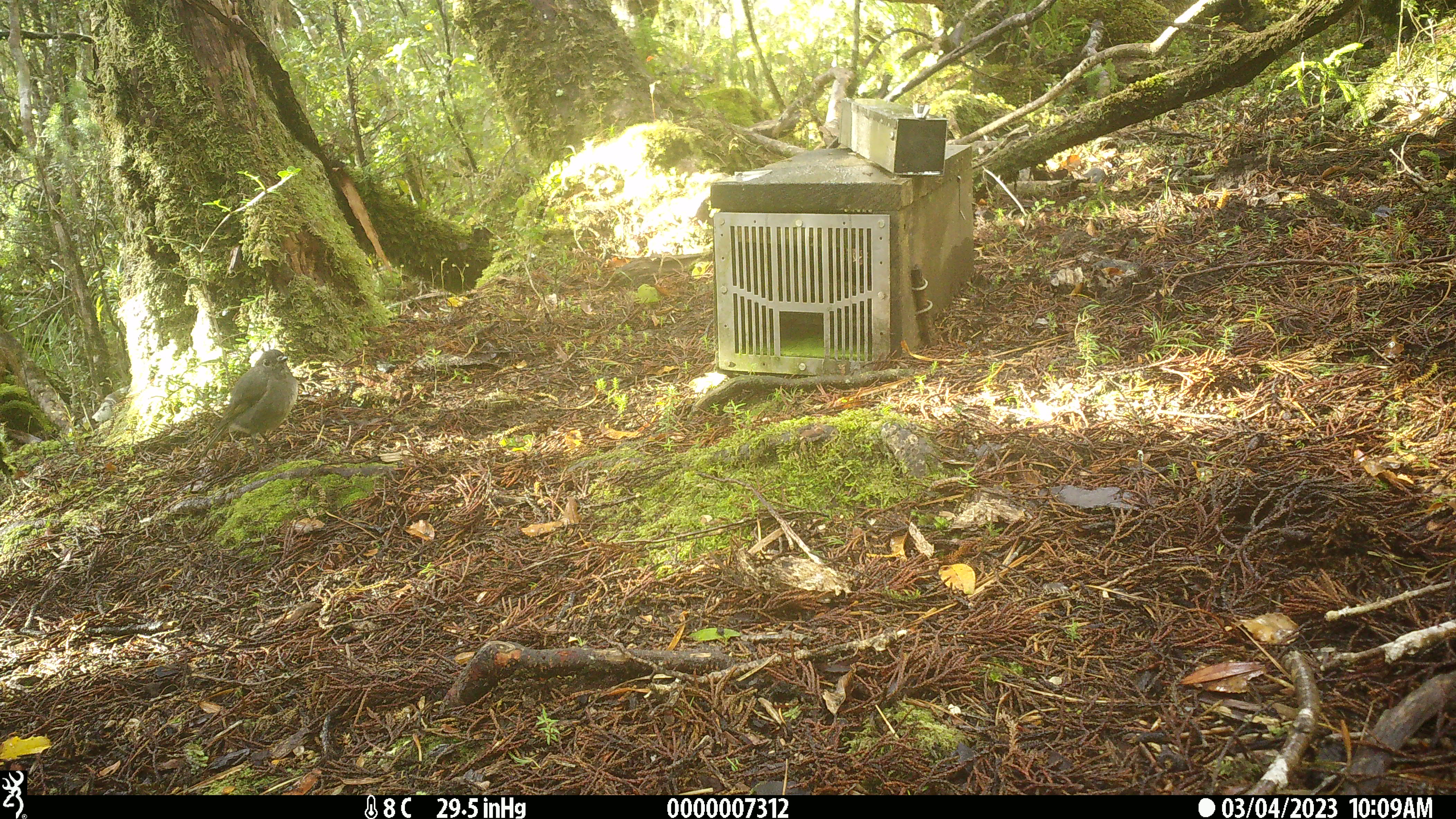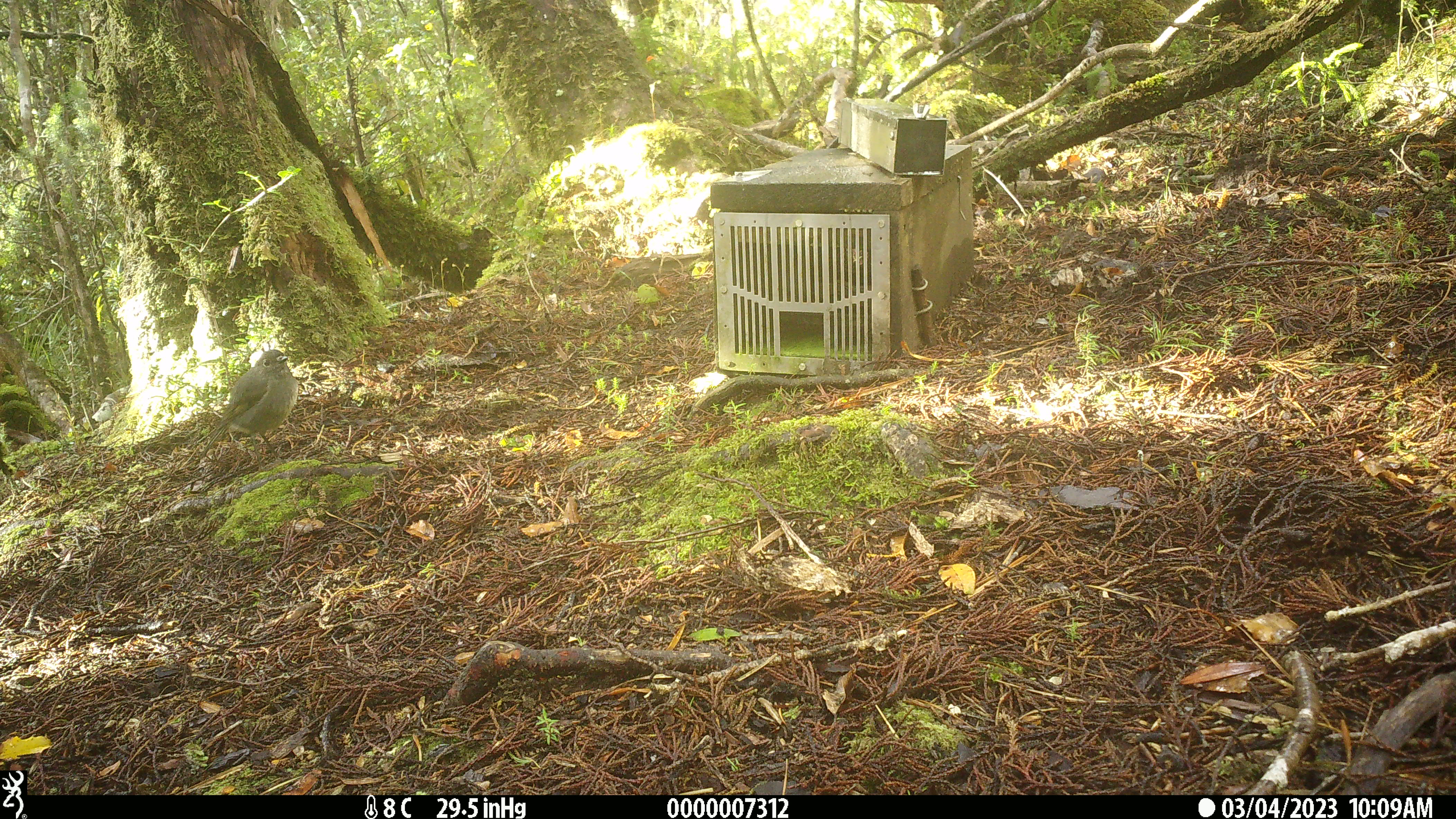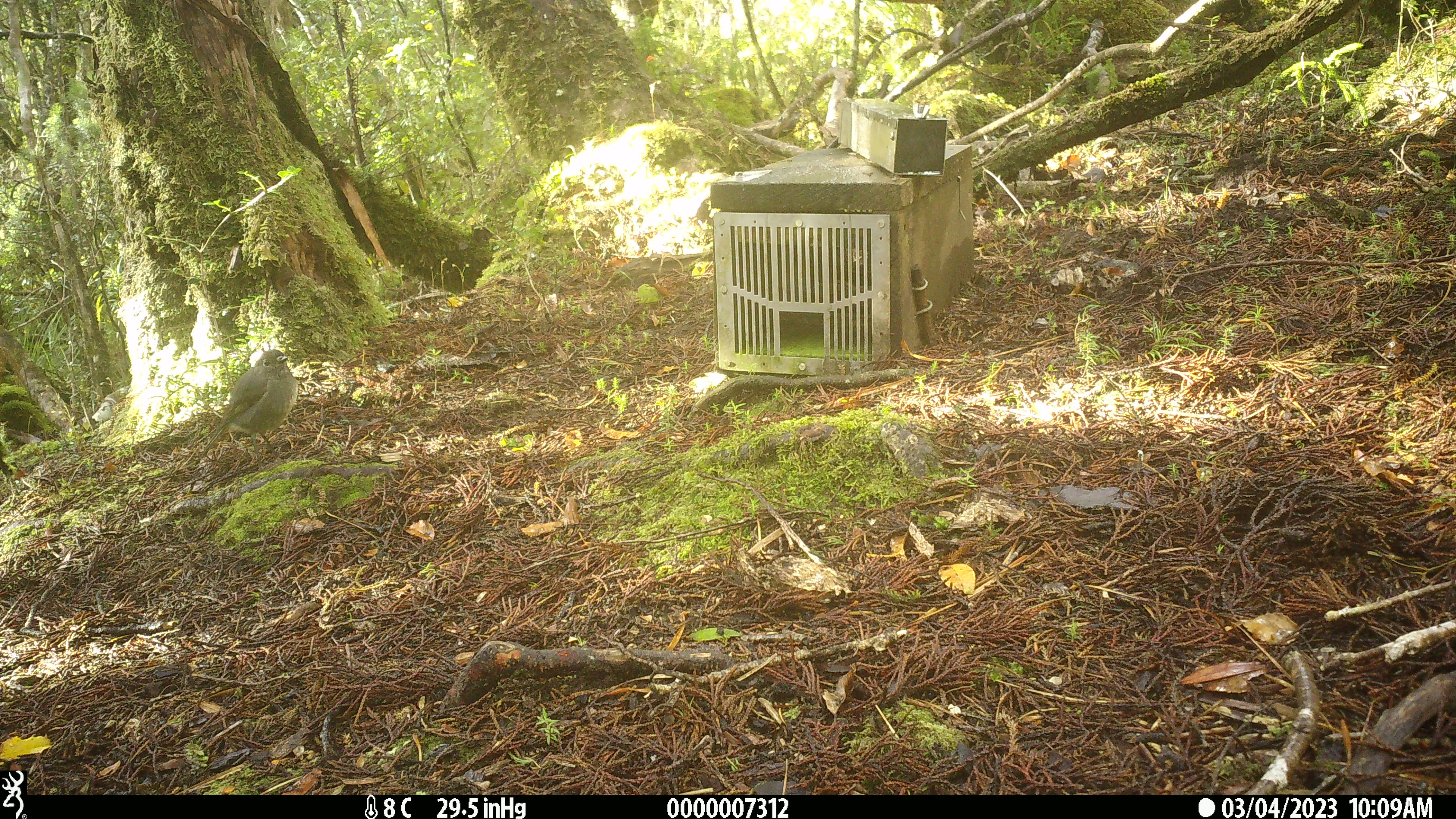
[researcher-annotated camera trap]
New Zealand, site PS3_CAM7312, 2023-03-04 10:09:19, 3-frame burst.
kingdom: Animalia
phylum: Chordata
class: Aves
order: Passeriformes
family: Petroicidae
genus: Petroica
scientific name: Petroica australis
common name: new zealand robin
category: robin